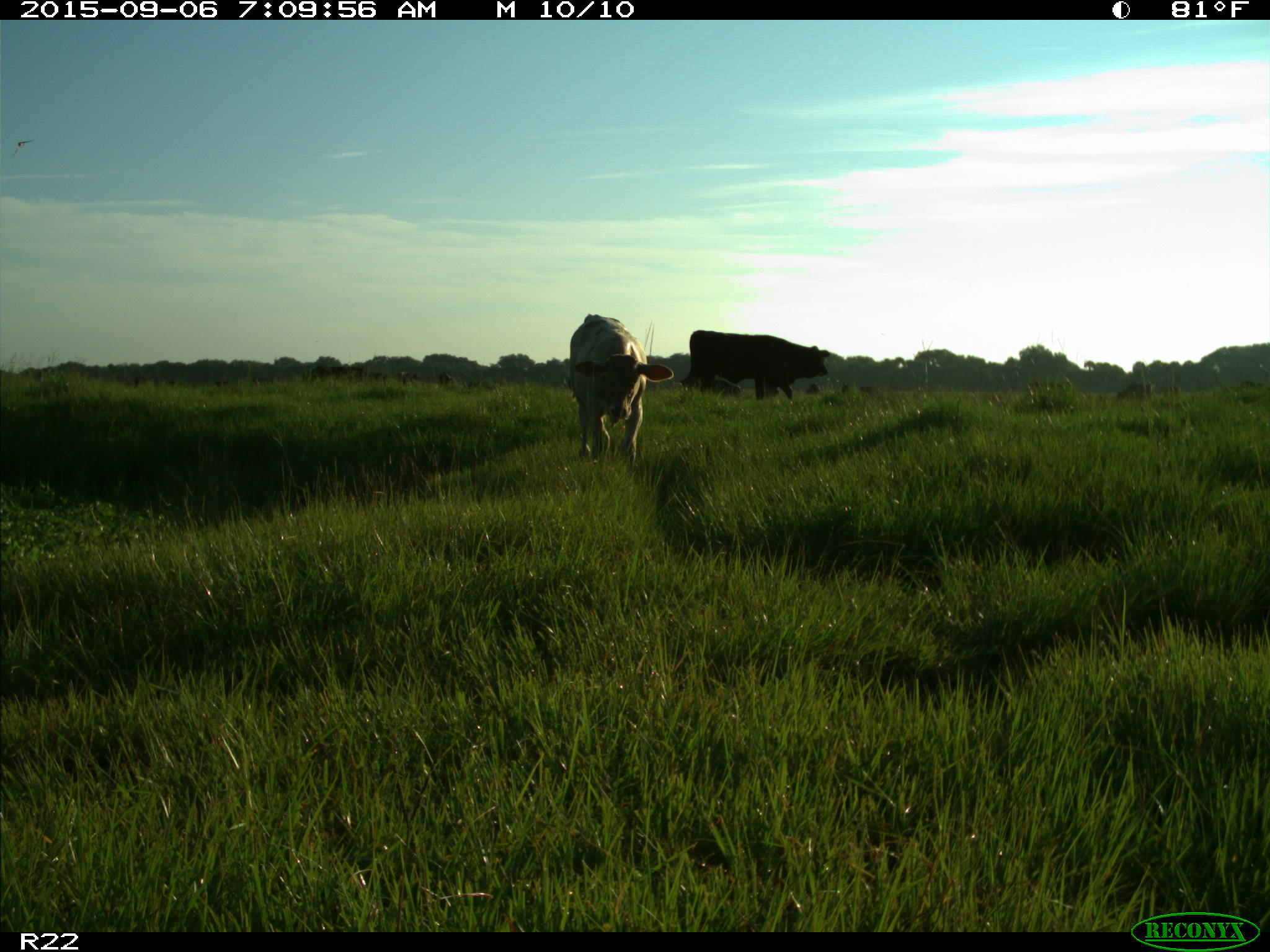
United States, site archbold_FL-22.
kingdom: Animalia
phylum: Chordata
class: Mammalia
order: Artiodactyla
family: Bovidae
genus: Bos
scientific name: Bos taurus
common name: domestic cow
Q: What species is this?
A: Bos taurus (domestic cow).